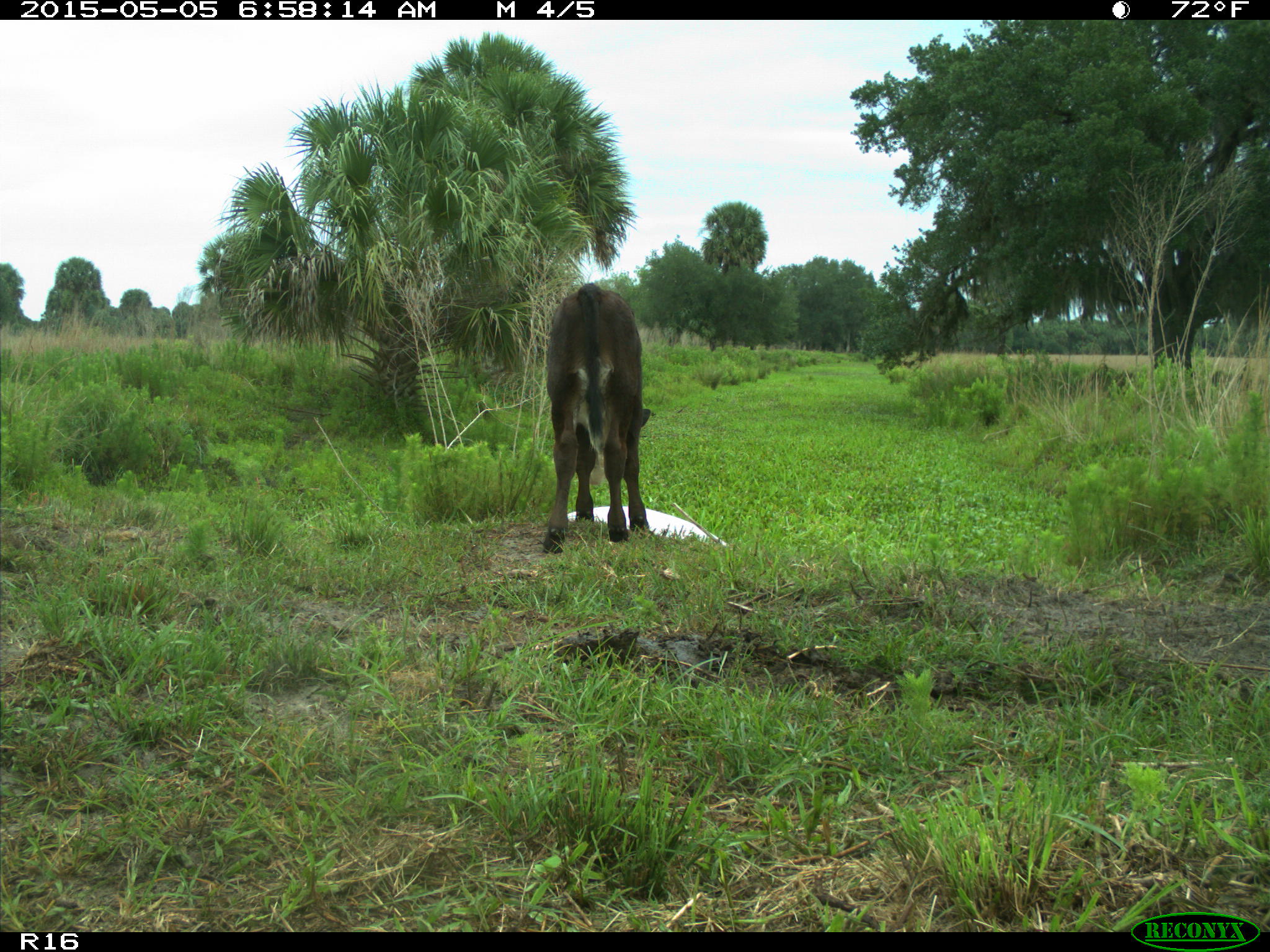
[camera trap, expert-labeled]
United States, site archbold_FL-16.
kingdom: Animalia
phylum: Chordata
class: Mammalia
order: Artiodactyla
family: Bovidae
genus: Bos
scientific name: Bos taurus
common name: domestic cow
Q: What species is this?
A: Bos taurus (domestic cow).